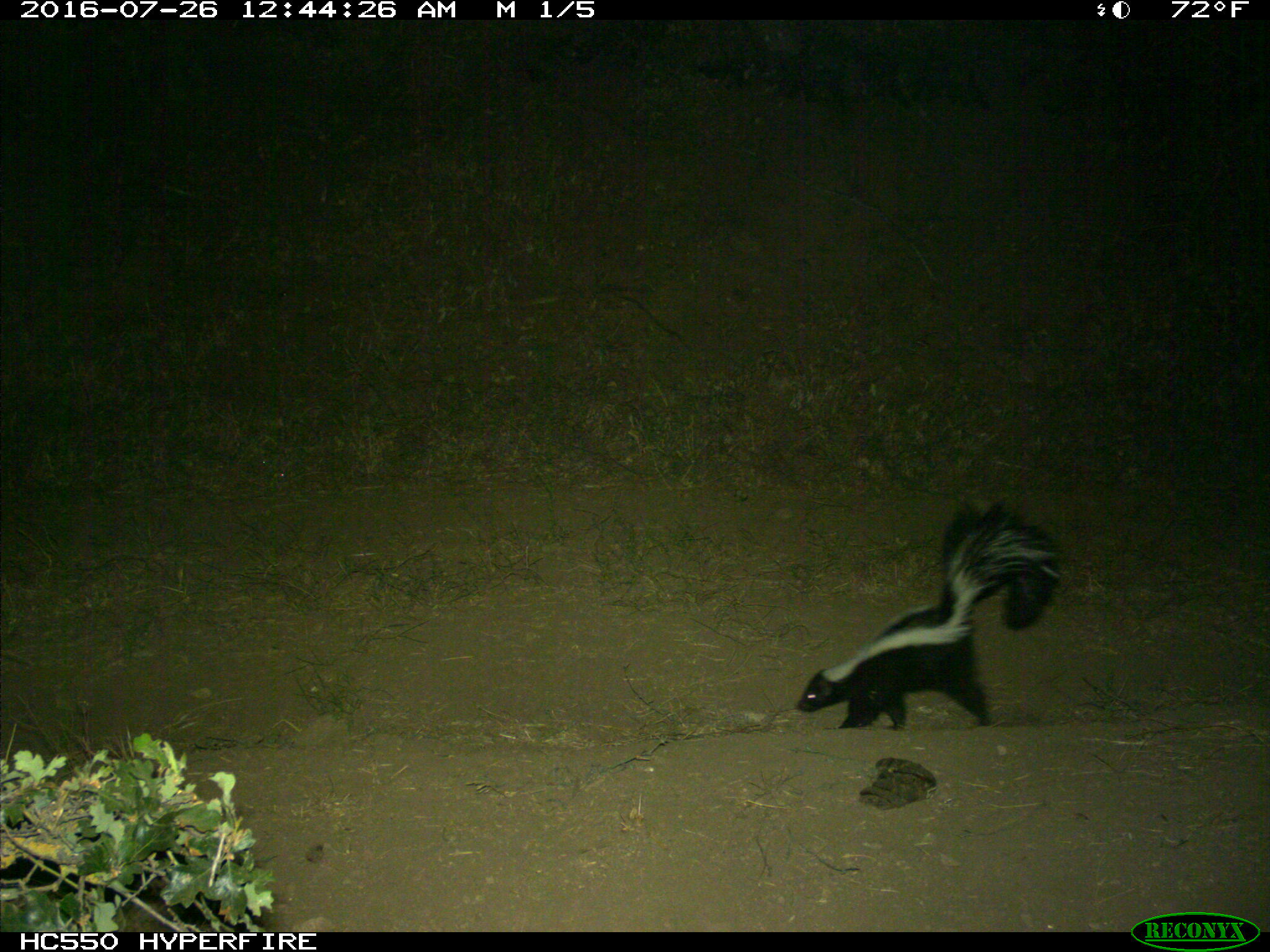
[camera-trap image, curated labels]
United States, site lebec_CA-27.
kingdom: Animalia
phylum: Chordata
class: Mammalia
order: Carnivora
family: Mephitidae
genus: Mephitis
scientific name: Mephitis mephitis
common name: striped skunk